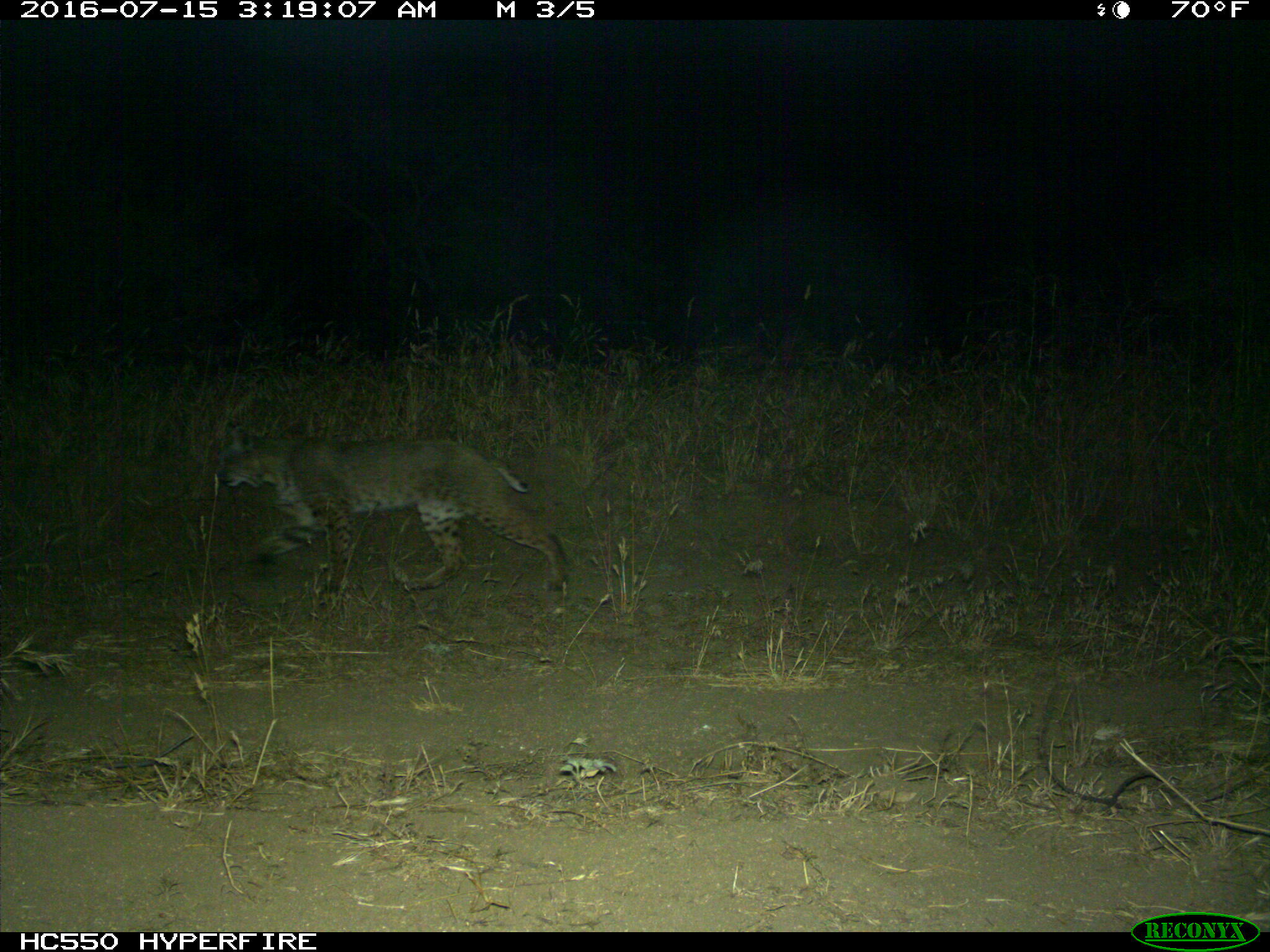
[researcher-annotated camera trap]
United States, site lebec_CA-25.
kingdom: Animalia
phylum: Chordata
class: Mammalia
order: Carnivora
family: Felidae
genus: Lynx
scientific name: Lynx rufus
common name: bobcat